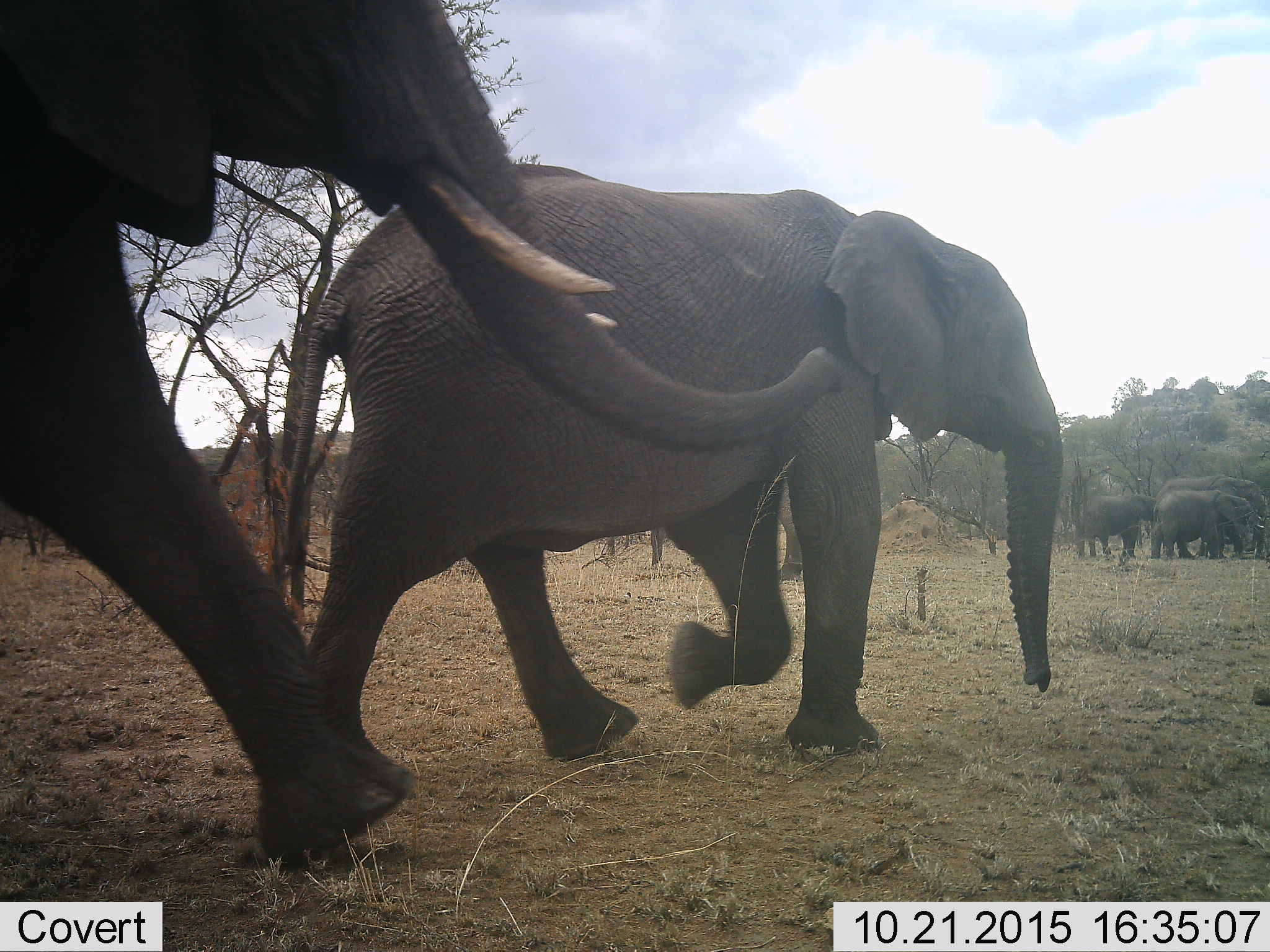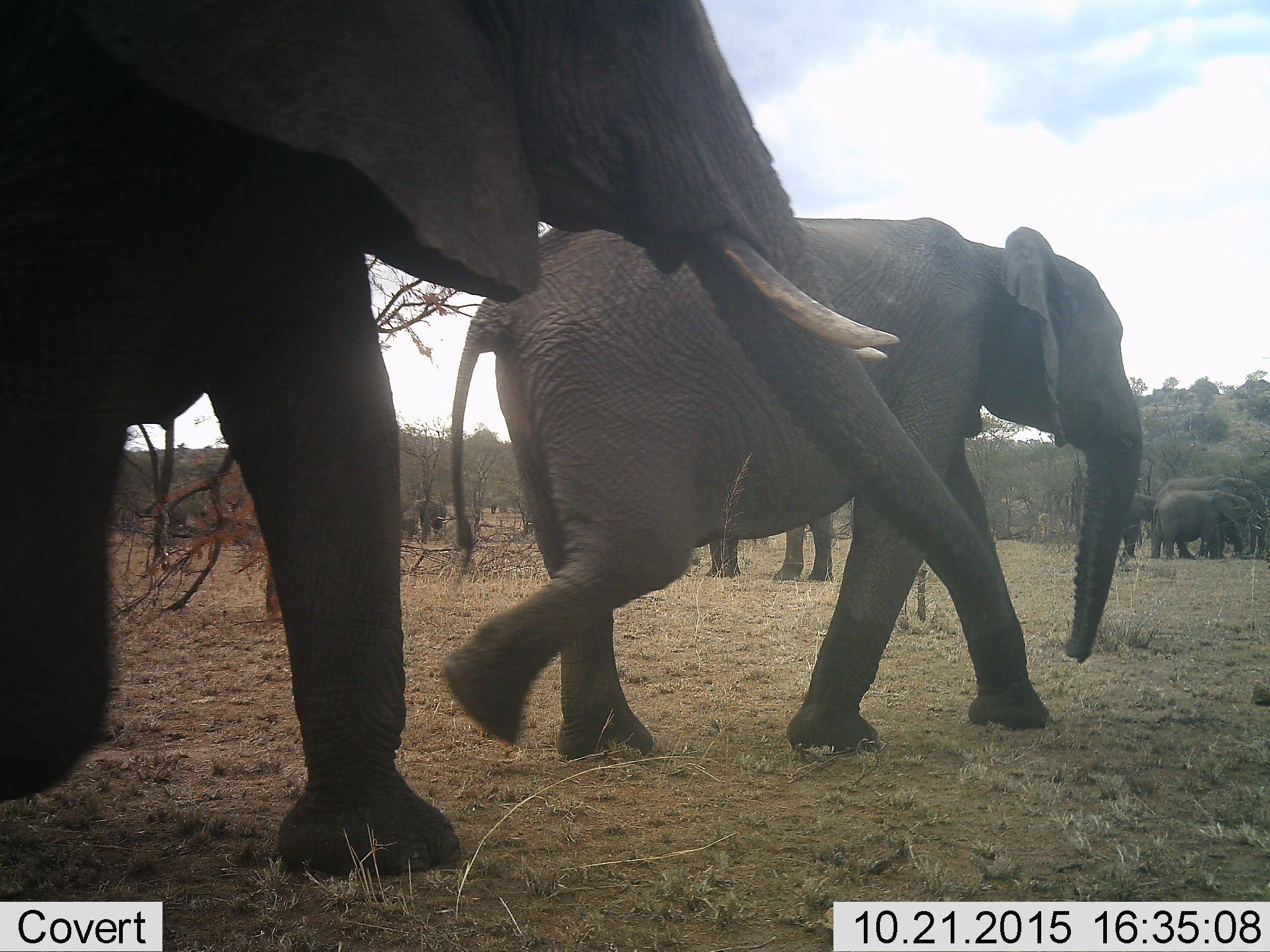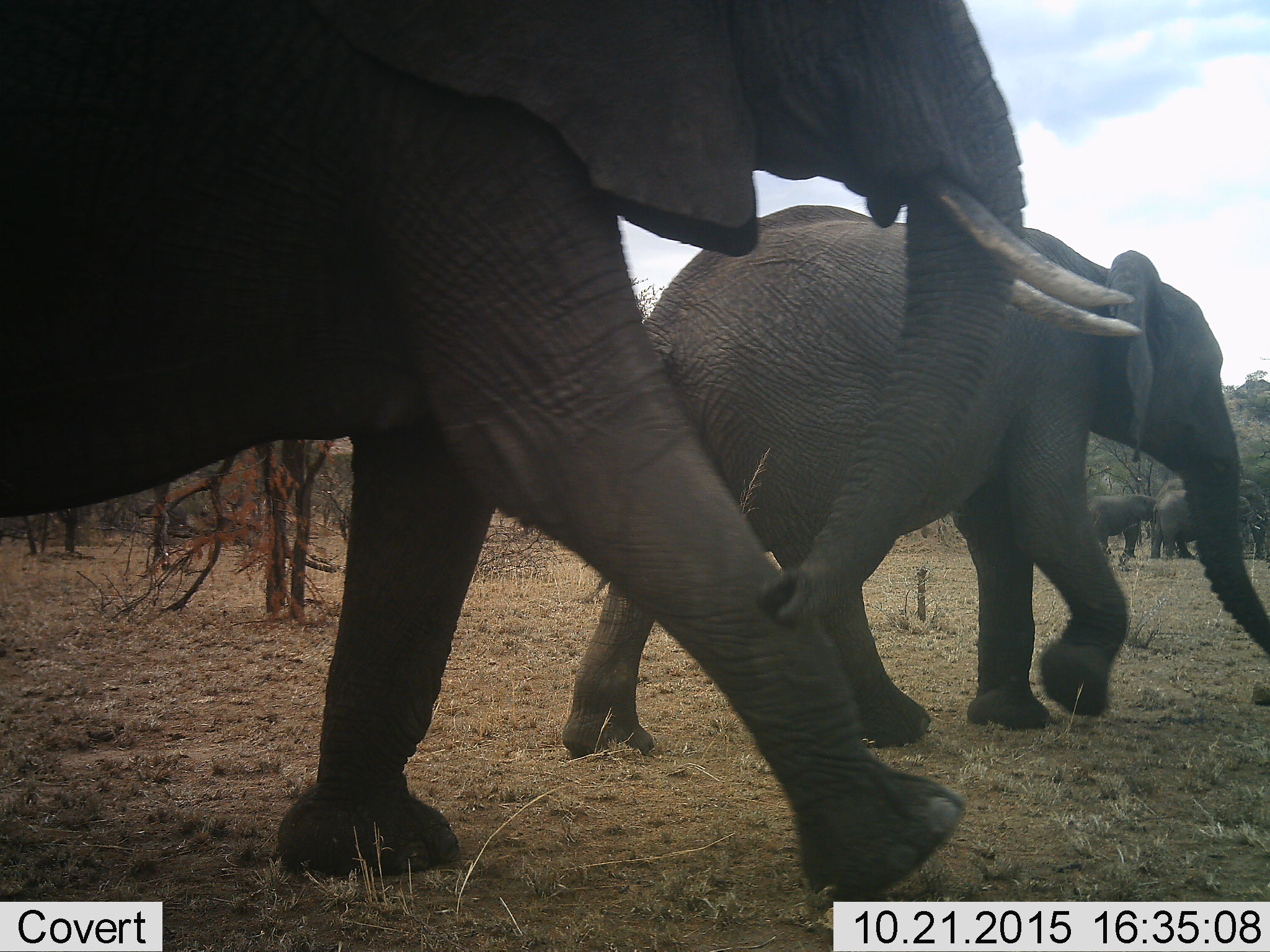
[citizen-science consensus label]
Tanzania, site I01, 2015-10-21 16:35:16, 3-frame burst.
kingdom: Animalia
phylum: Chordata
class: Mammalia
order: Proboscidea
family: Elephantidae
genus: Loxodonta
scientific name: Loxodonta africana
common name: african bush elephant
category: elephant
Elephant (african bush elephant) (Loxodonta africana), count 6. Behavior (volunteer vote fractions): standing 40%, resting 0%, moving 100%, interacting 0%. Young present (vote fraction): 40%. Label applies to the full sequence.